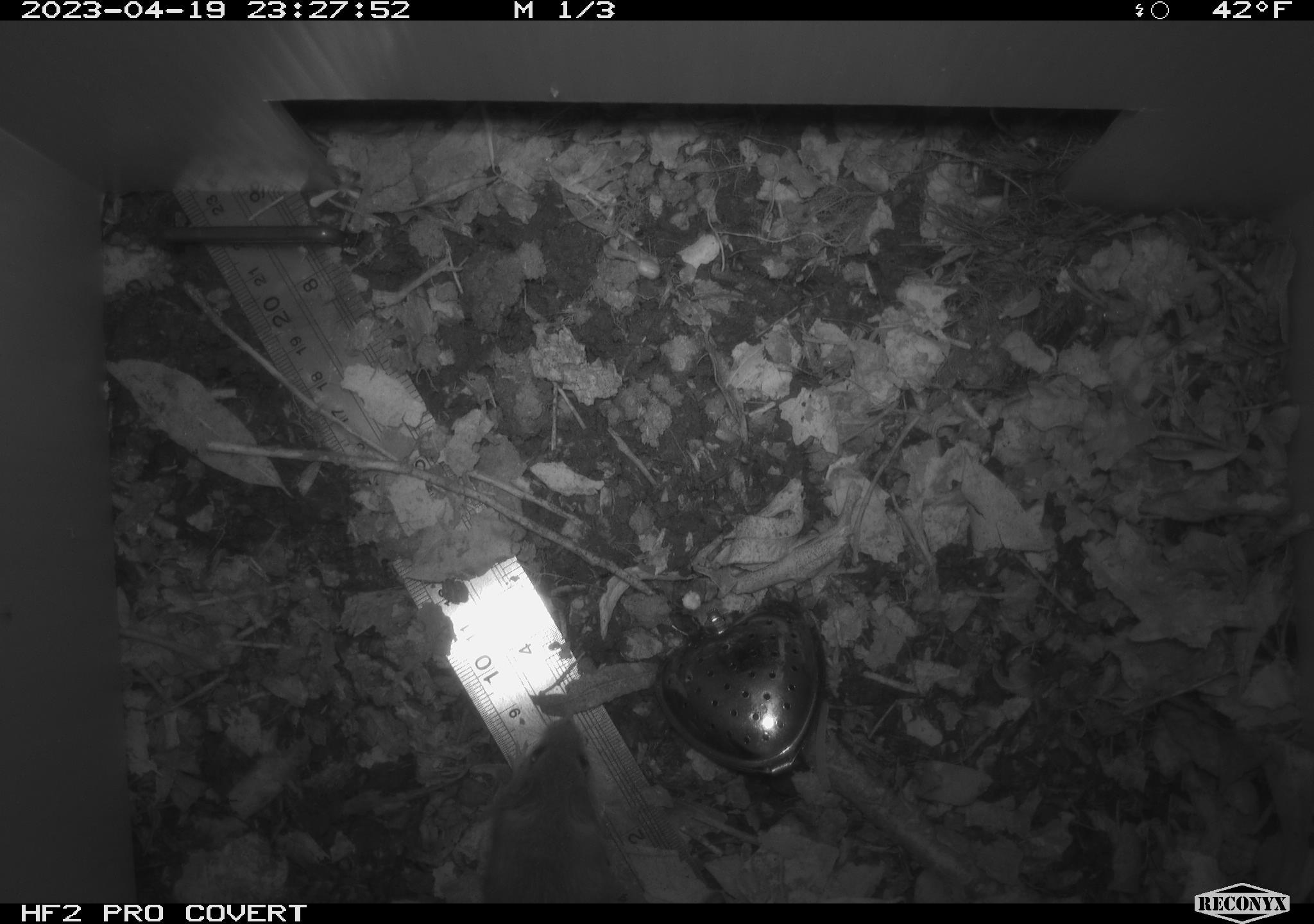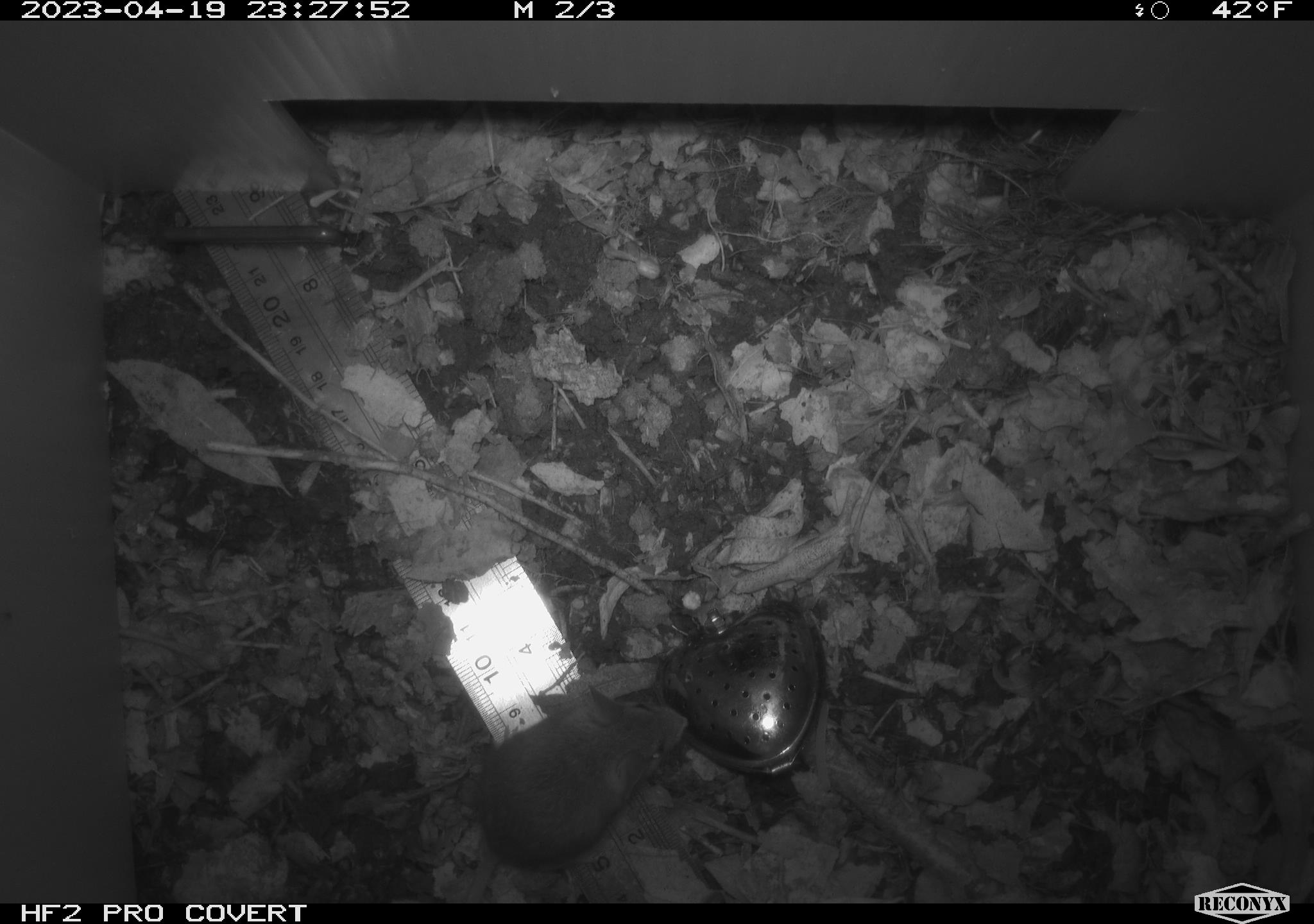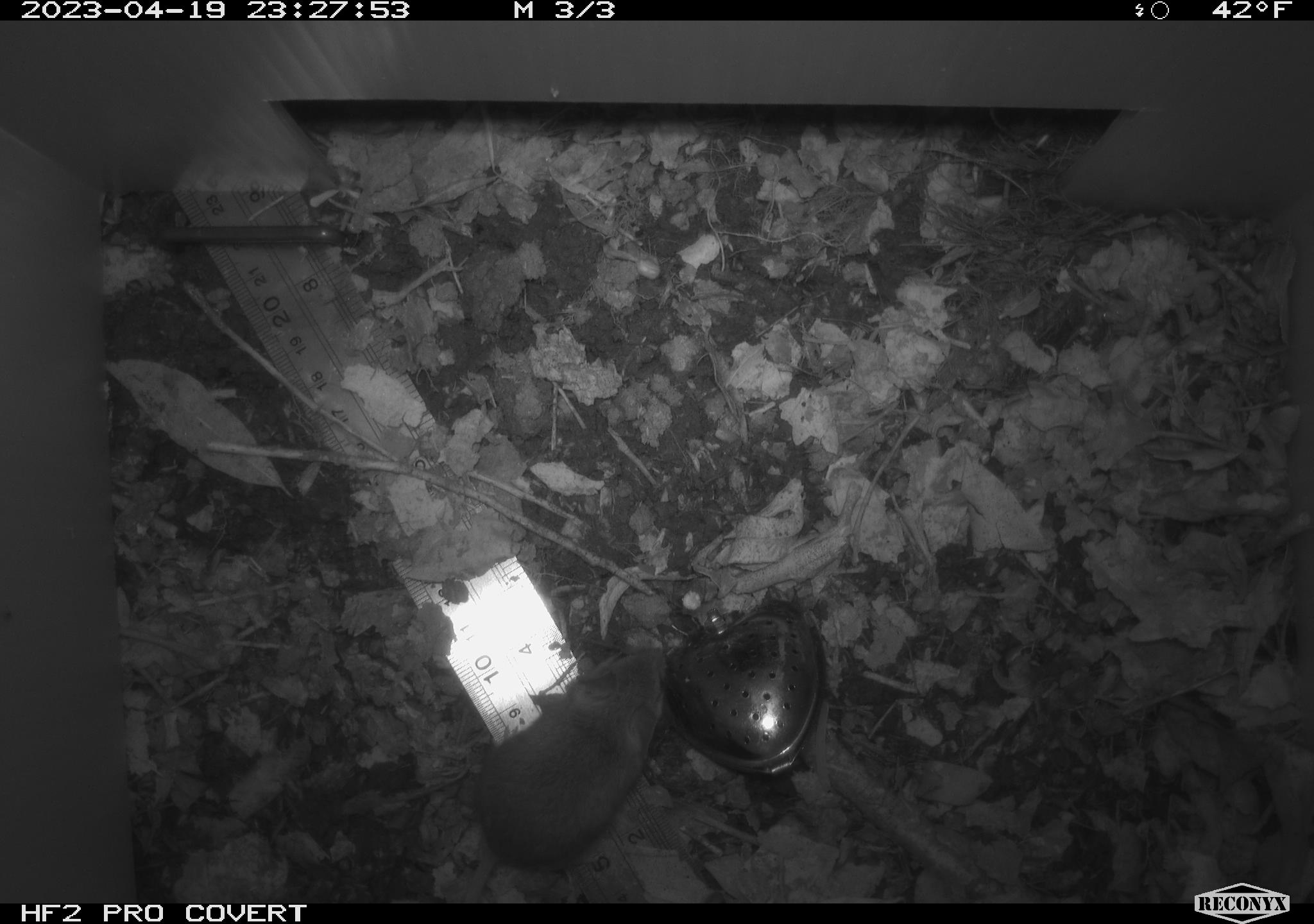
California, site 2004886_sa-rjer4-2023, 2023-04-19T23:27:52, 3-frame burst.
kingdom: Animalia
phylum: Chordata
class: Mammalia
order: Rodentia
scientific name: Rodentia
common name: mouse species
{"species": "mouse species (Rodentia)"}